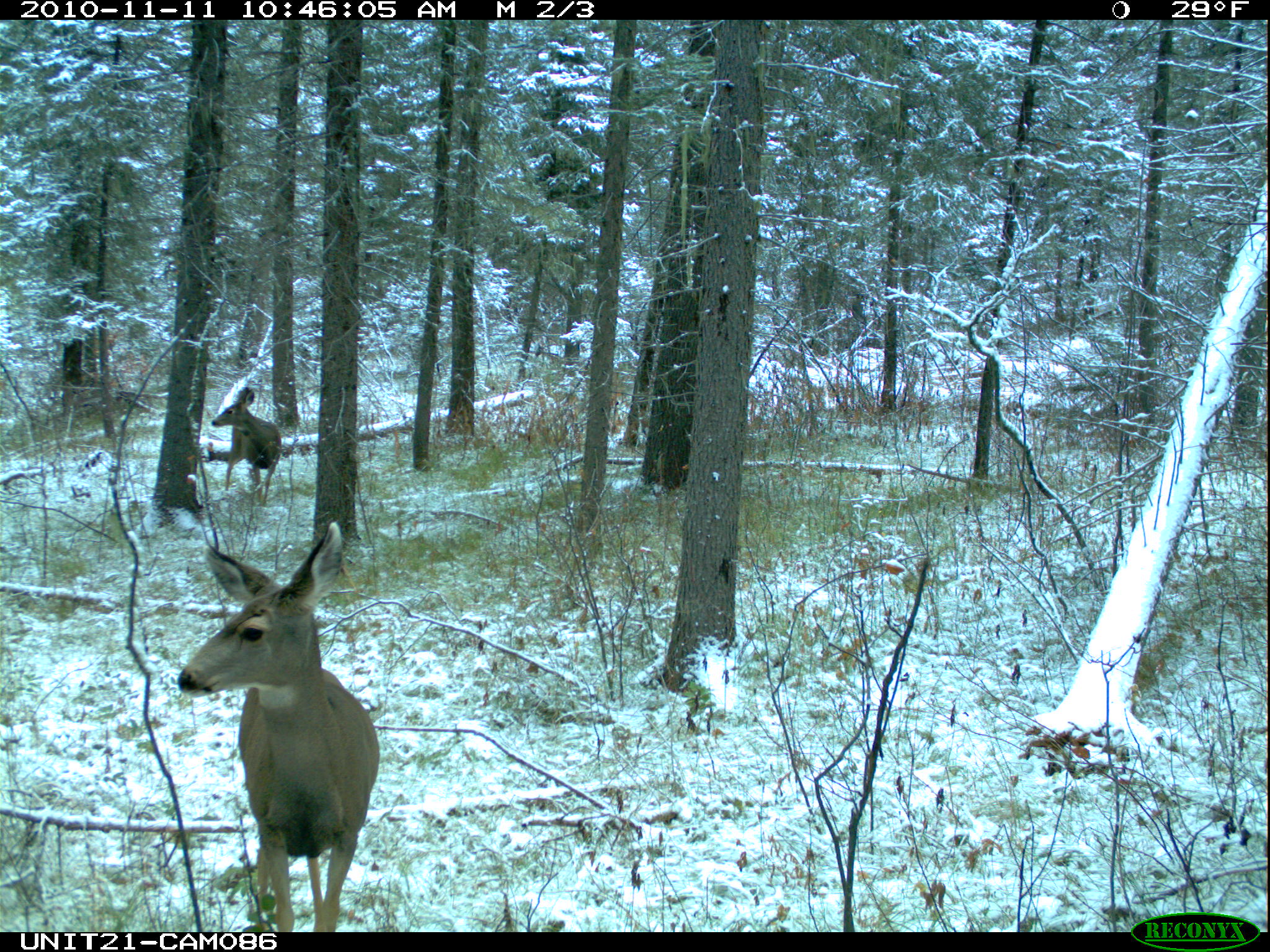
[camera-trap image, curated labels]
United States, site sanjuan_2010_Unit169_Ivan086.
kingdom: Animalia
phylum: Chordata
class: Mammalia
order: Artiodactyla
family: Cervidae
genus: Odocoileus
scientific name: Odocoileus hemionus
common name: mule deer